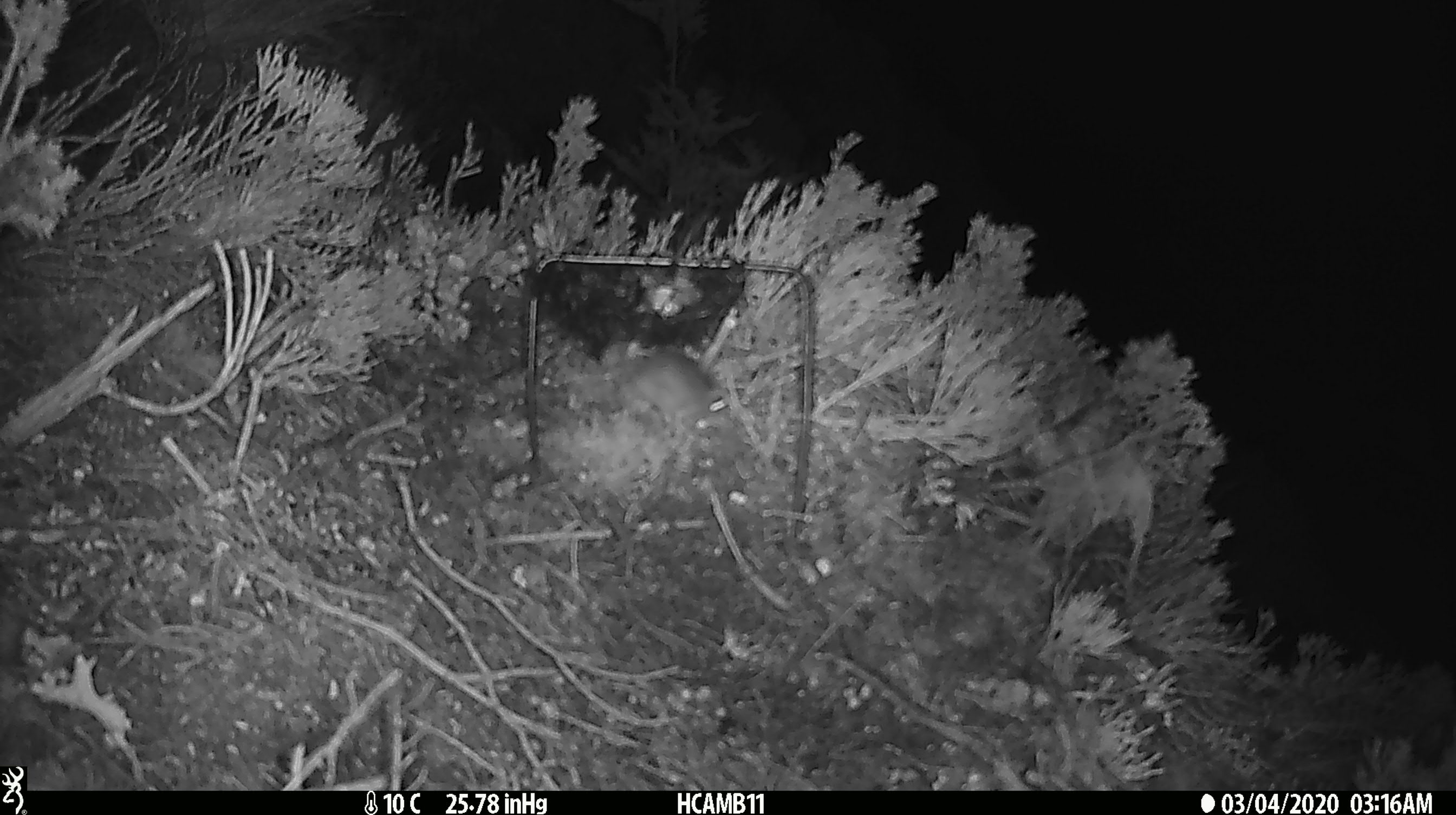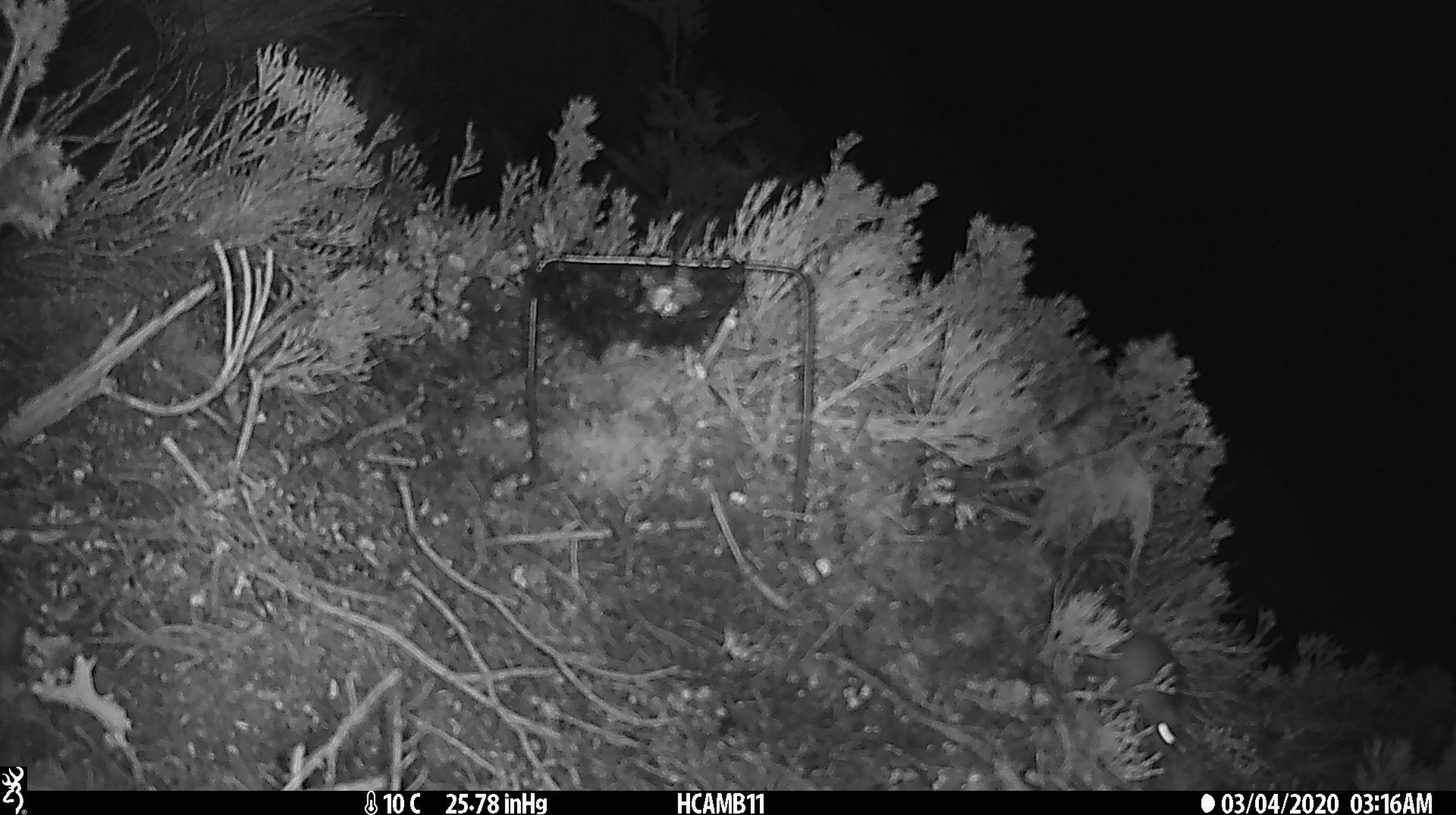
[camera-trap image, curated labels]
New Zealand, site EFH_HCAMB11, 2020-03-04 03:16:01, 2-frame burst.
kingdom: Animalia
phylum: Chordata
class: Mammalia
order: Rodentia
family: Muridae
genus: Mus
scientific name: Mus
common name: mouse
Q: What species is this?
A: Mouse (Mus).